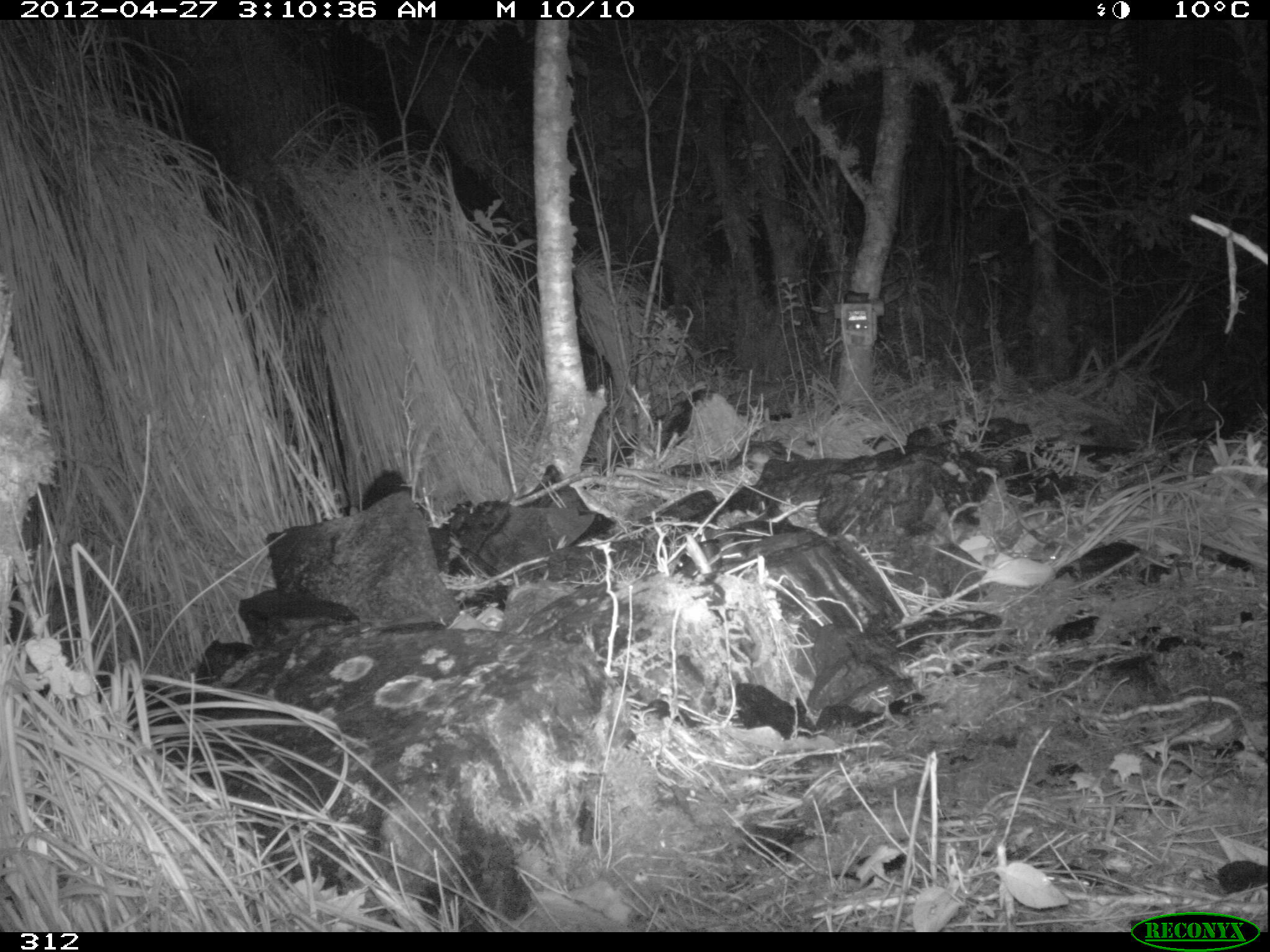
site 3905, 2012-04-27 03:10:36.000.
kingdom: Animalia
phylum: Chordata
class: Mammalia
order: Didelphimorphia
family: Didelphidae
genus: Didelphis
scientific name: Didelphis pernigra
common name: andean white-eared opossum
Didelphis pernigra (andean white-eared opossum).